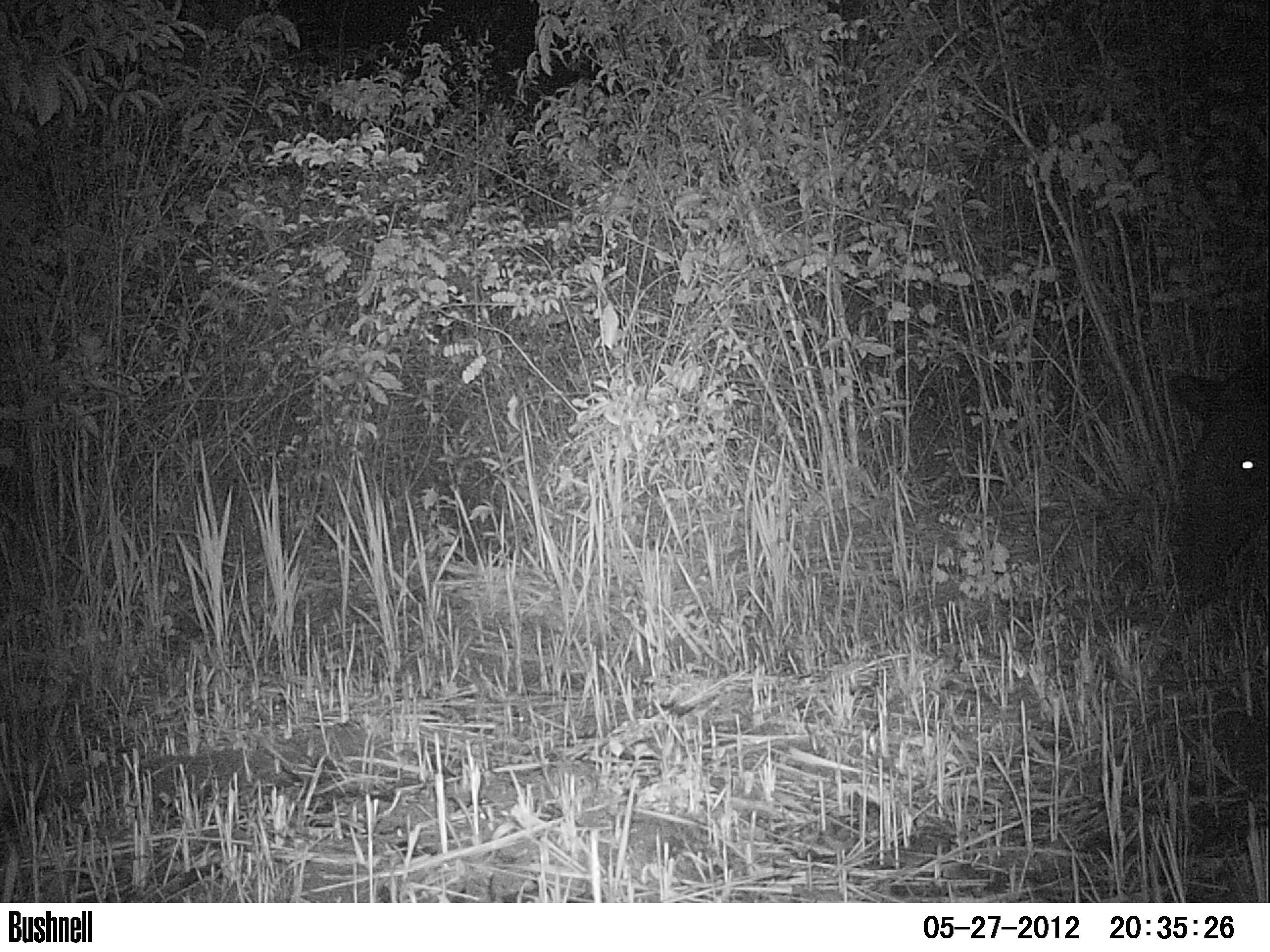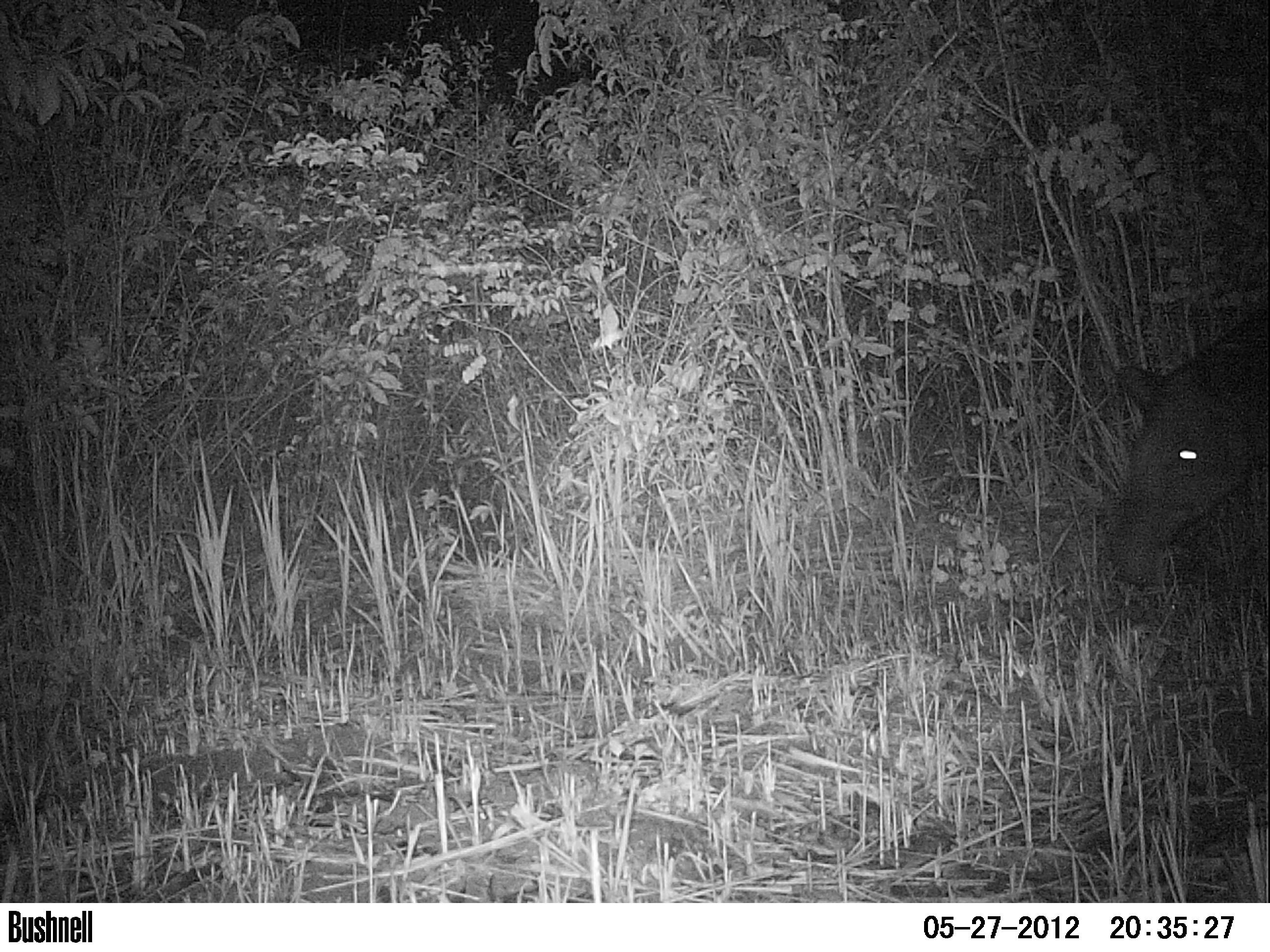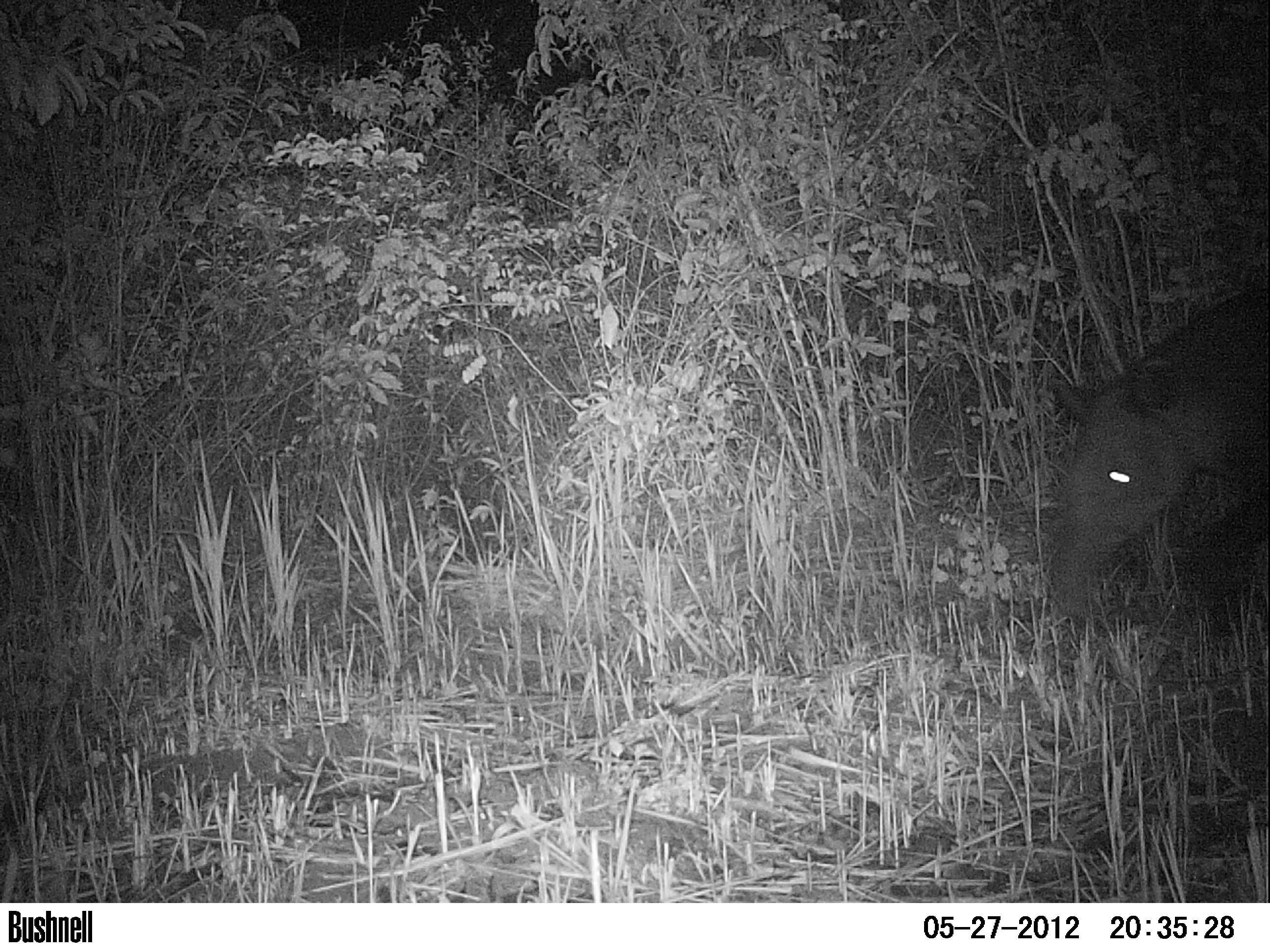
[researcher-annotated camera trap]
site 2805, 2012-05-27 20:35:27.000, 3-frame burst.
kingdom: Animalia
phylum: Chordata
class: Mammalia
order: Perissodactyla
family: Tapiridae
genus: Tapirus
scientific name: Tapirus bairdii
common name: baird's tapir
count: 1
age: adult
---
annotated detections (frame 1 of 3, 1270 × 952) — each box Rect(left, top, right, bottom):
tapirus bairdii: Rect(1161, 342, 1270, 615)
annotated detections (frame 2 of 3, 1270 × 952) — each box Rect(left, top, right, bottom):
tapirus bairdii: Rect(1096, 296, 1269, 590)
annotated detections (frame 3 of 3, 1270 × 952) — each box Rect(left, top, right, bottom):
tapirus bairdii: Rect(1041, 283, 1270, 632)